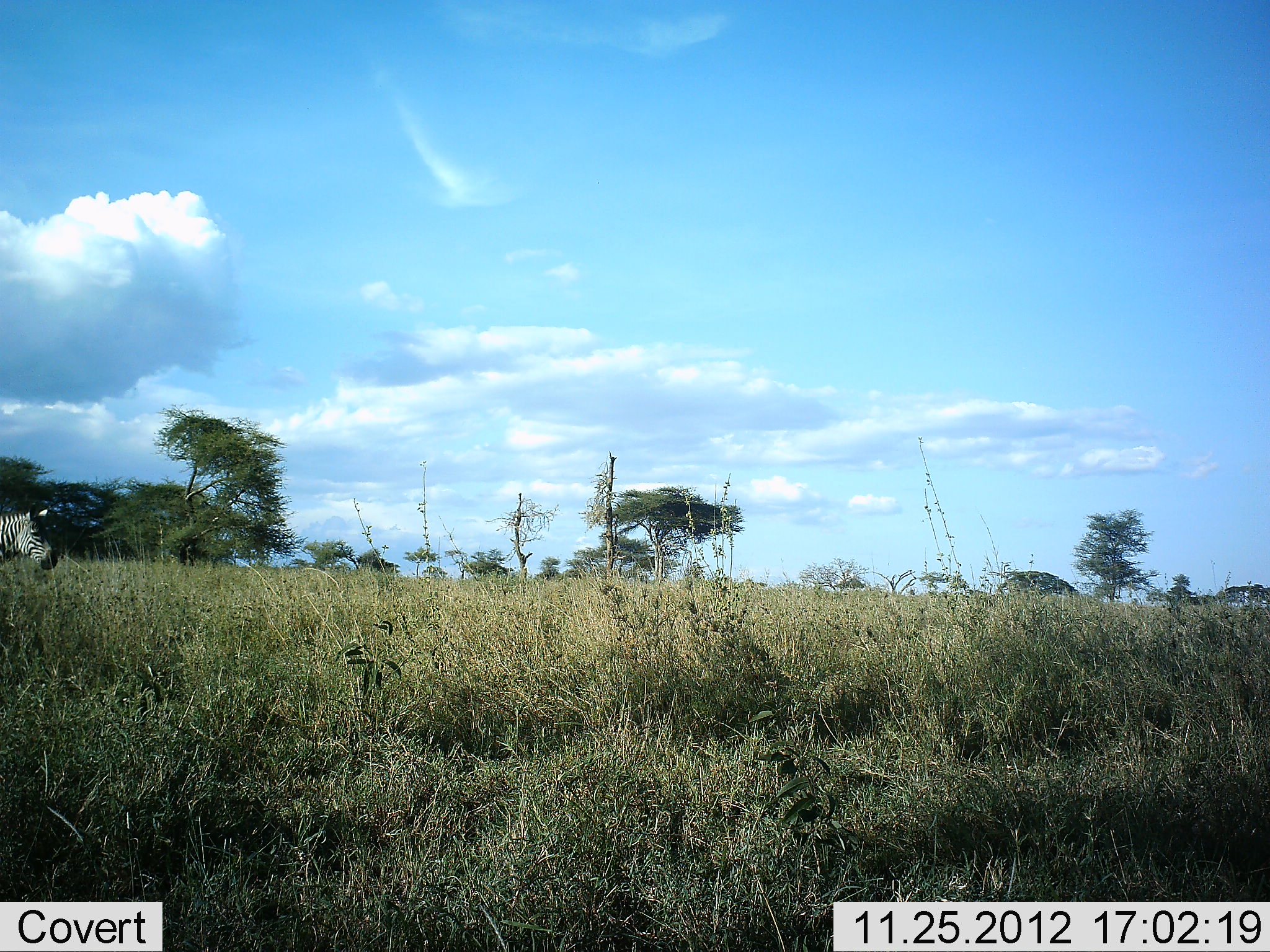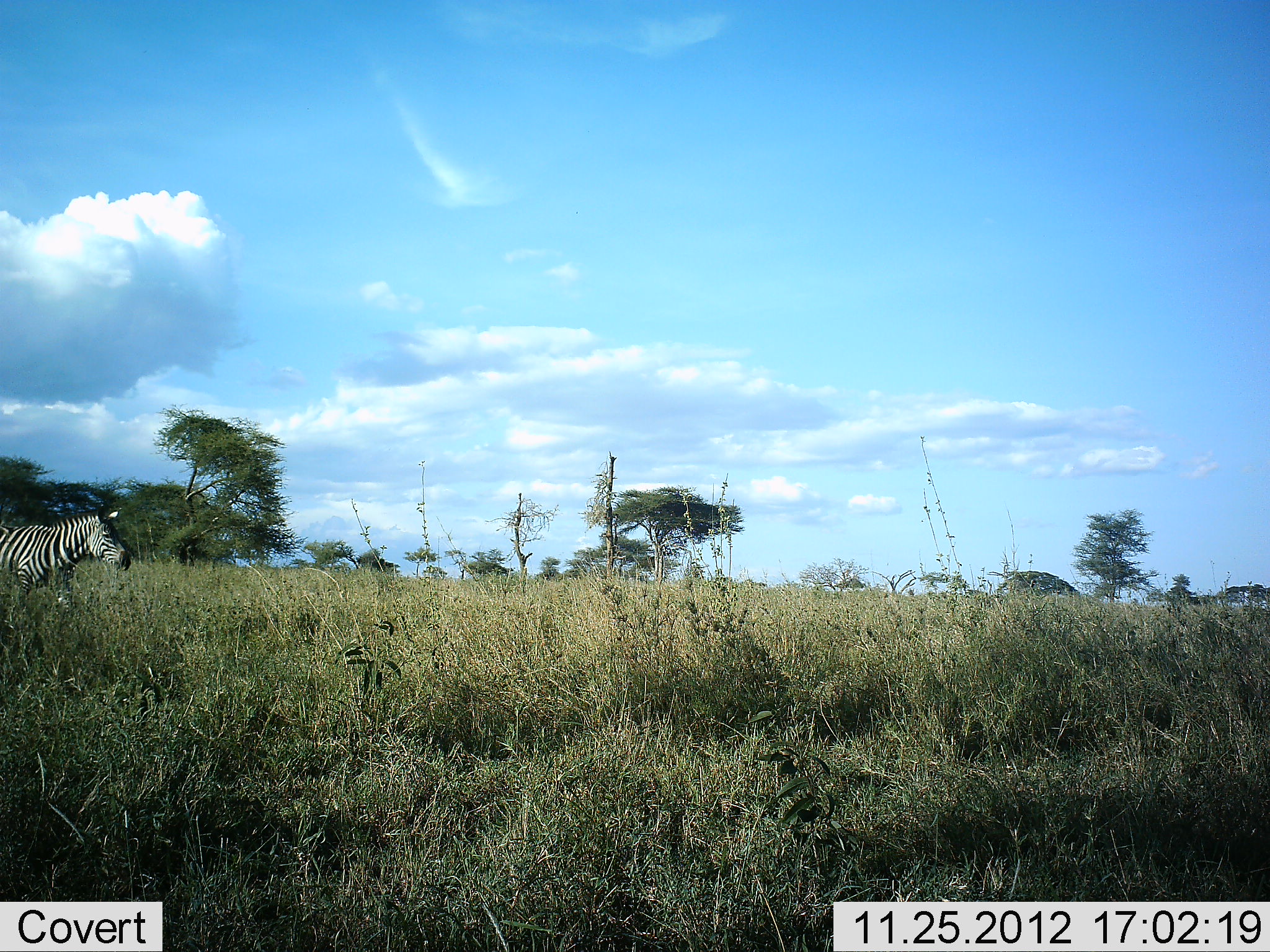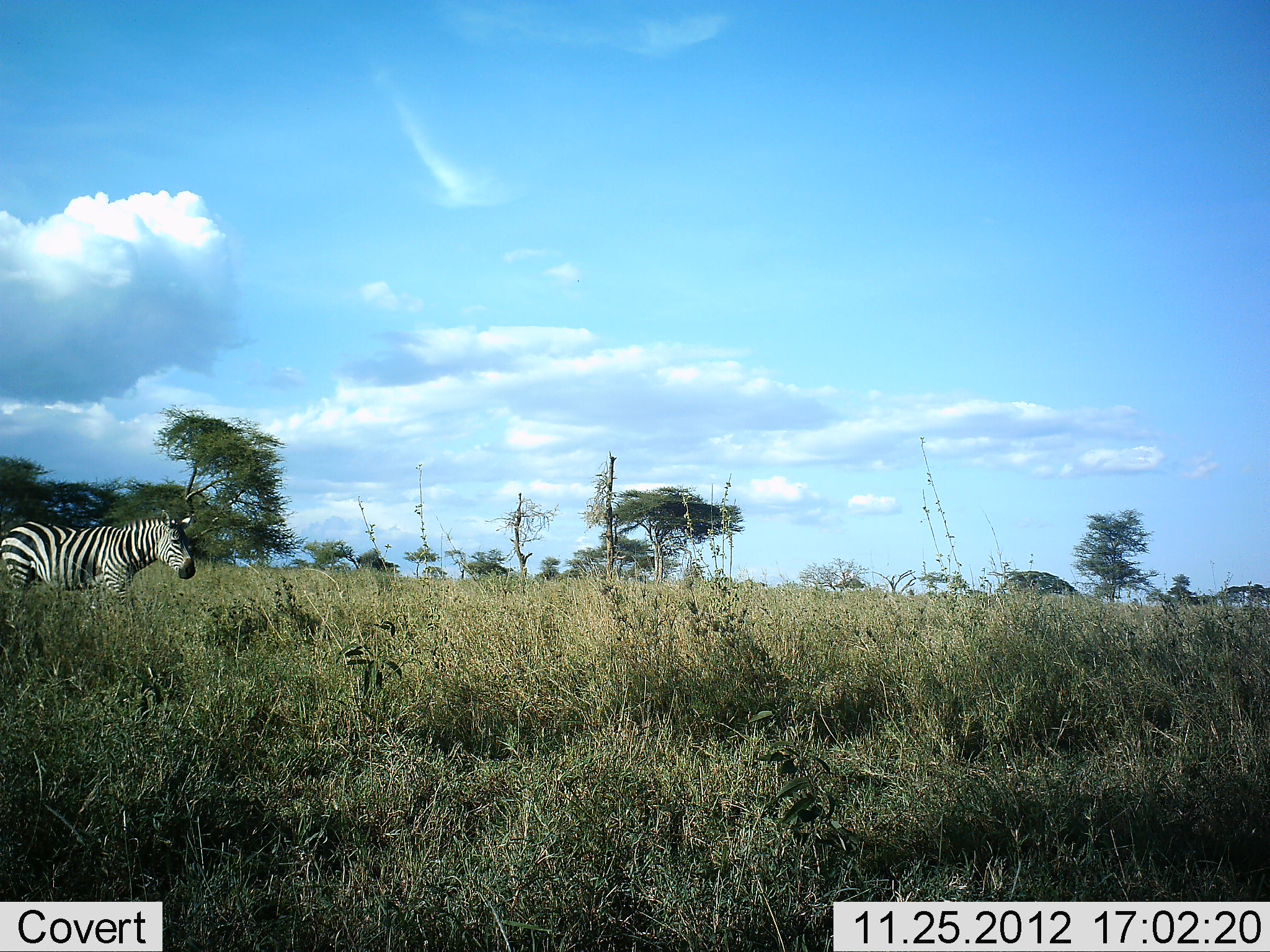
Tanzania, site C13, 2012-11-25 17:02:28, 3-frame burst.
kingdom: Animalia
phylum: Chordata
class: Mammalia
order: Perissodactyla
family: Equidae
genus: Equus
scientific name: Equus quagga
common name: plains zebra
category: zebra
Zebra (plains zebra) (Equus quagga), count 1. Behavior (volunteer vote fractions): standing 0%, resting 0%, moving 100%, interacting 0%. Young present (vote fraction): 0%. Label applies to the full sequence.